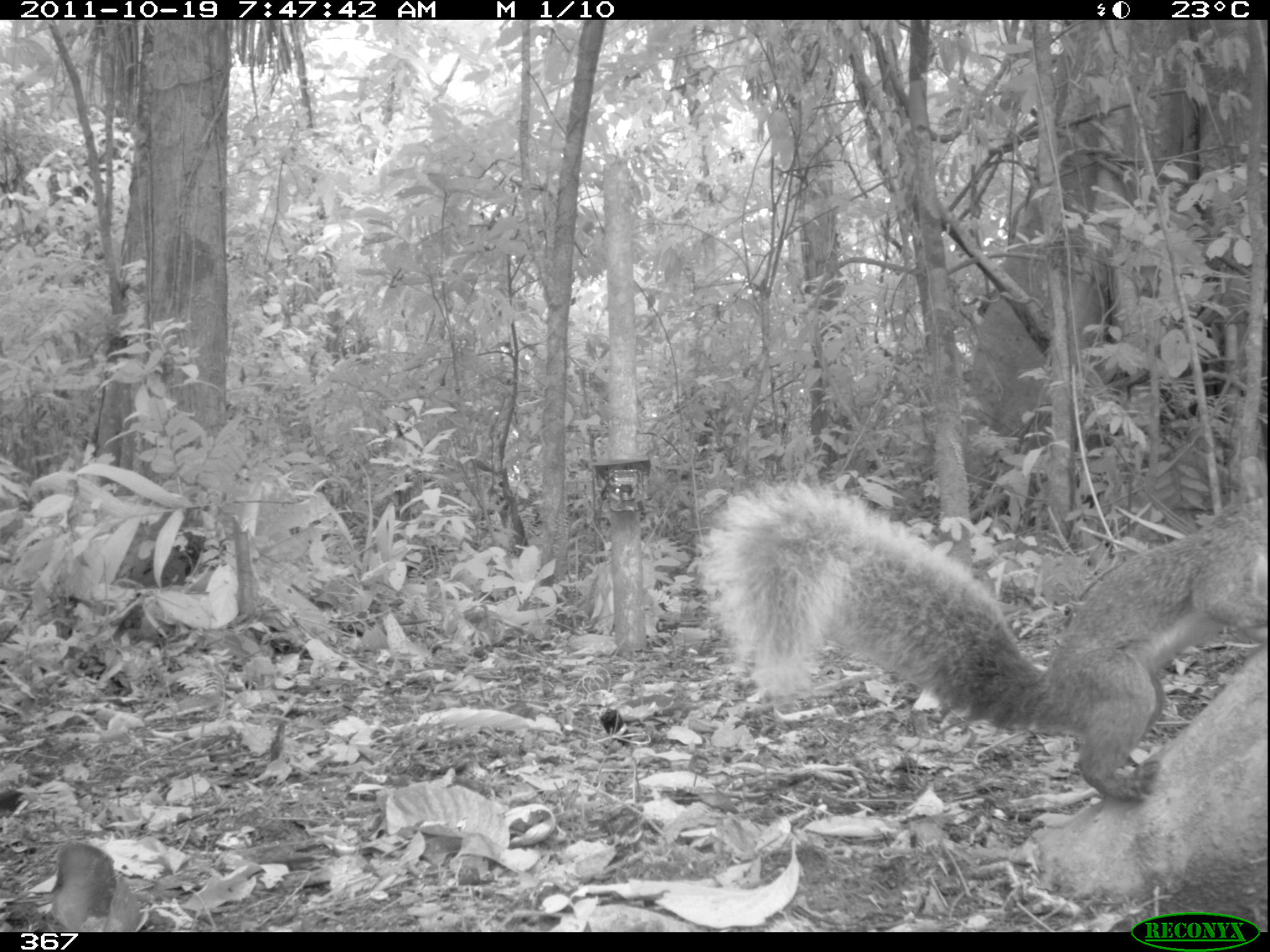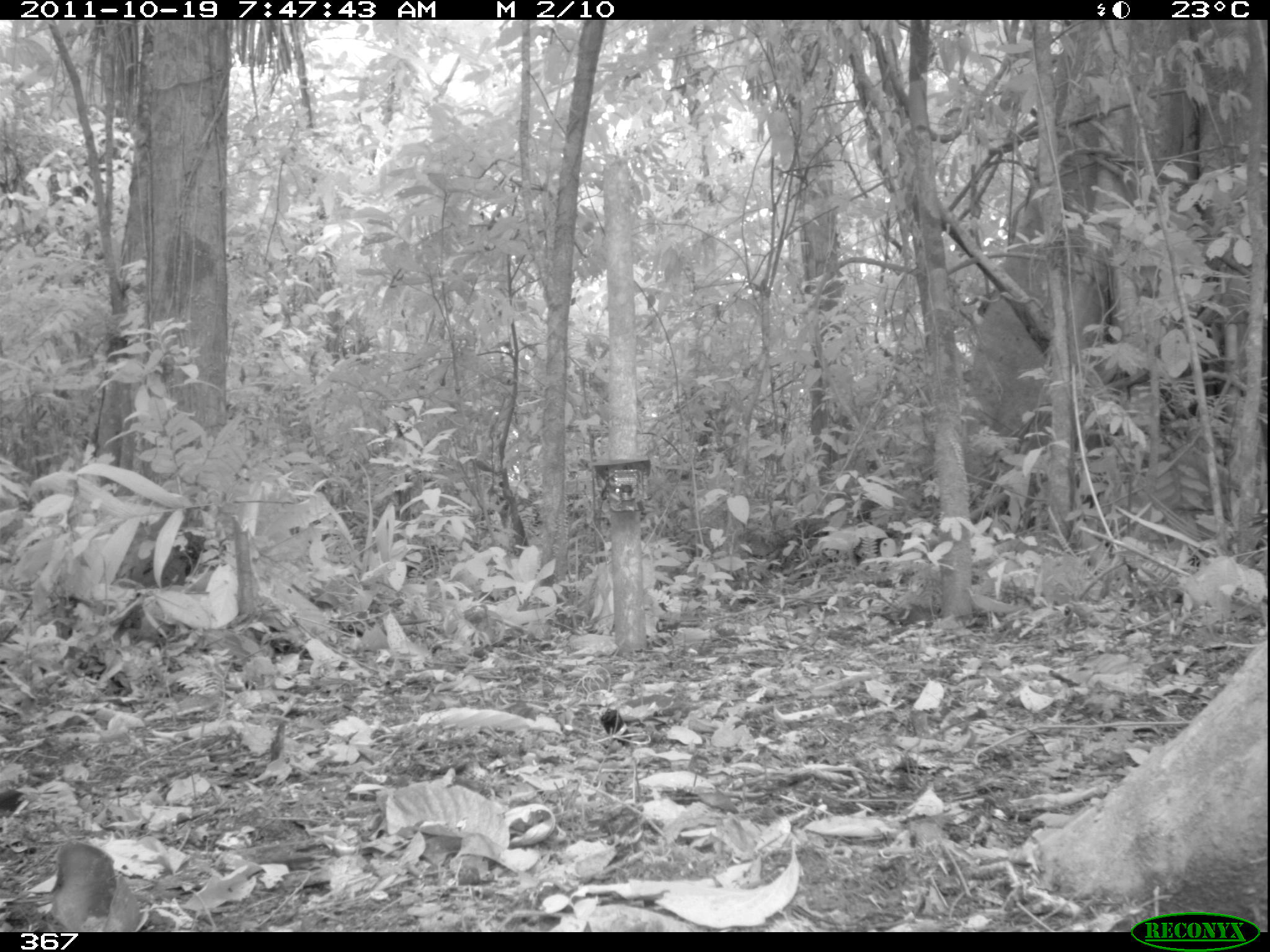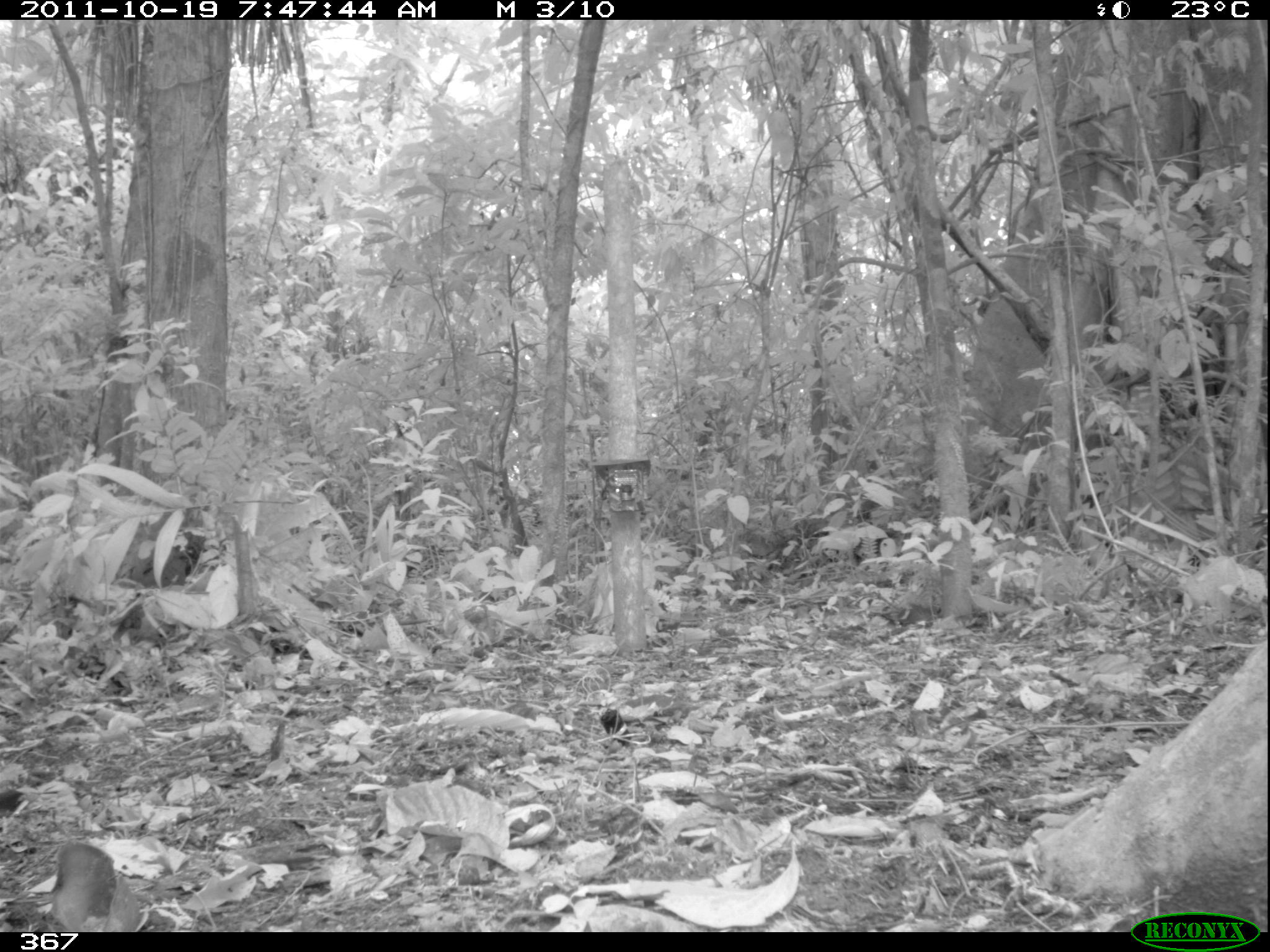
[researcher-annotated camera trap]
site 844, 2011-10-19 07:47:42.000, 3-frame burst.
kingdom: Animalia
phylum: Chordata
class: Mammalia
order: Rodentia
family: Sciuridae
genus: Sciurus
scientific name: Sciurus spadiceus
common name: southern amazon red squirrel